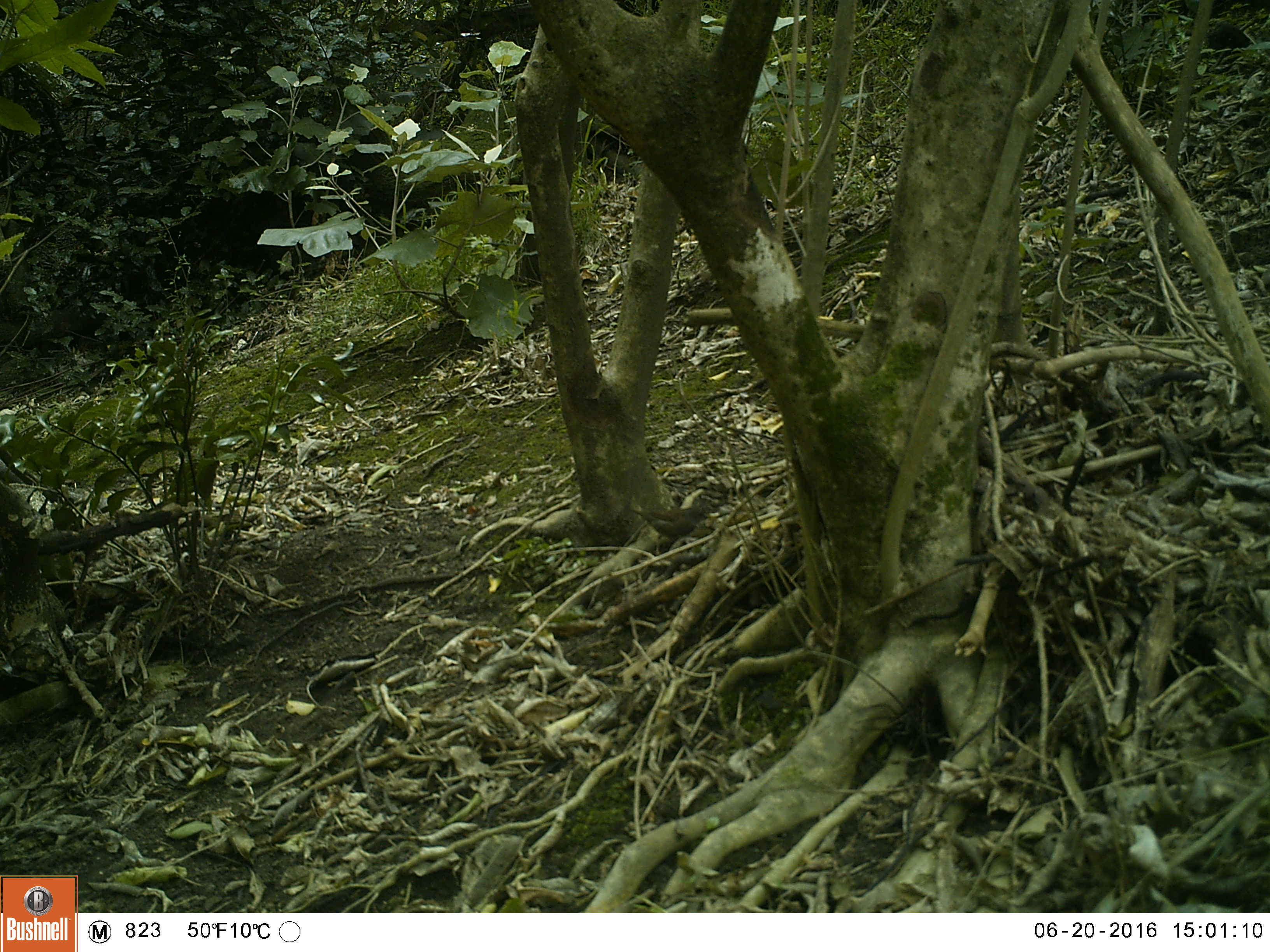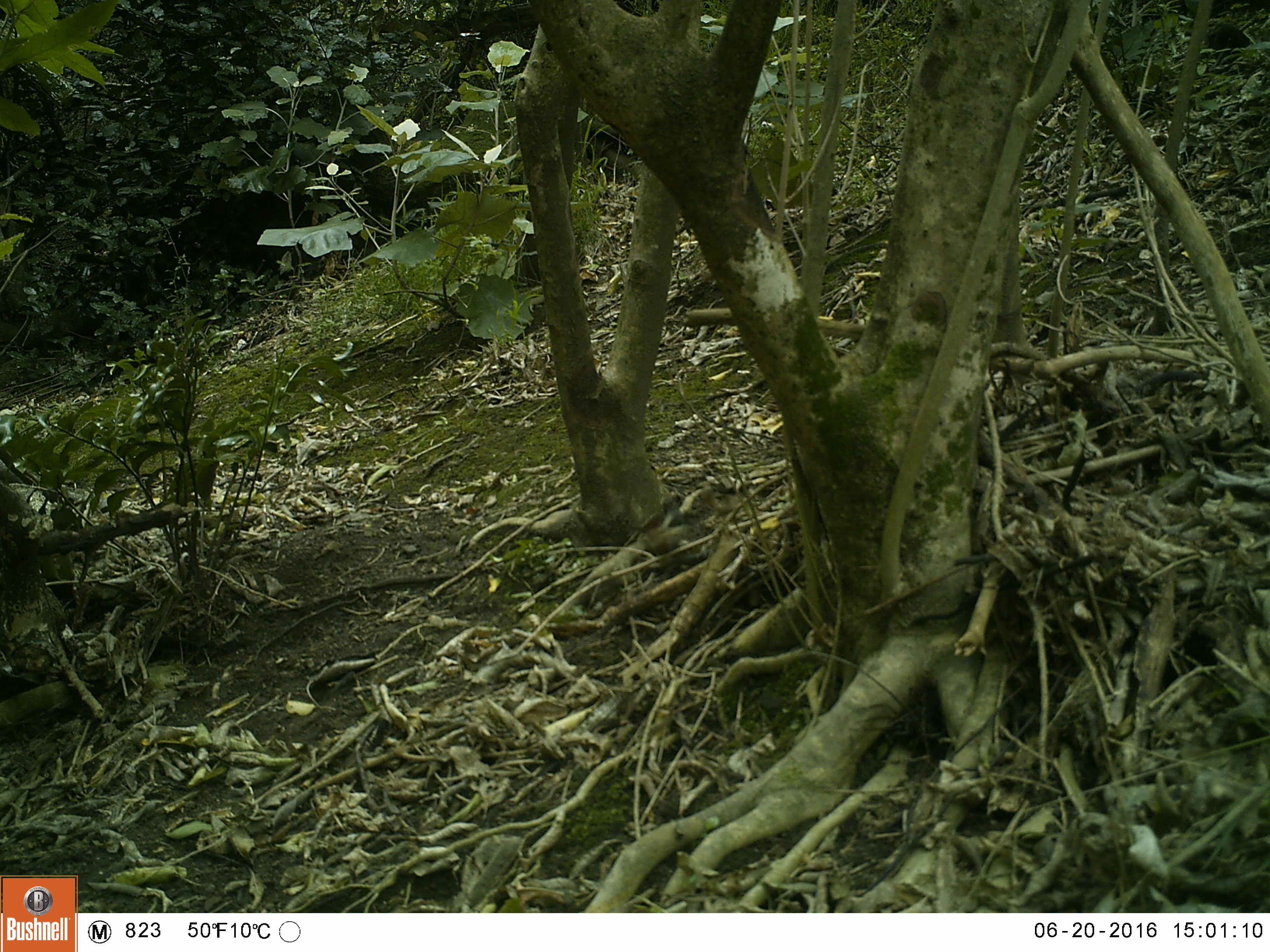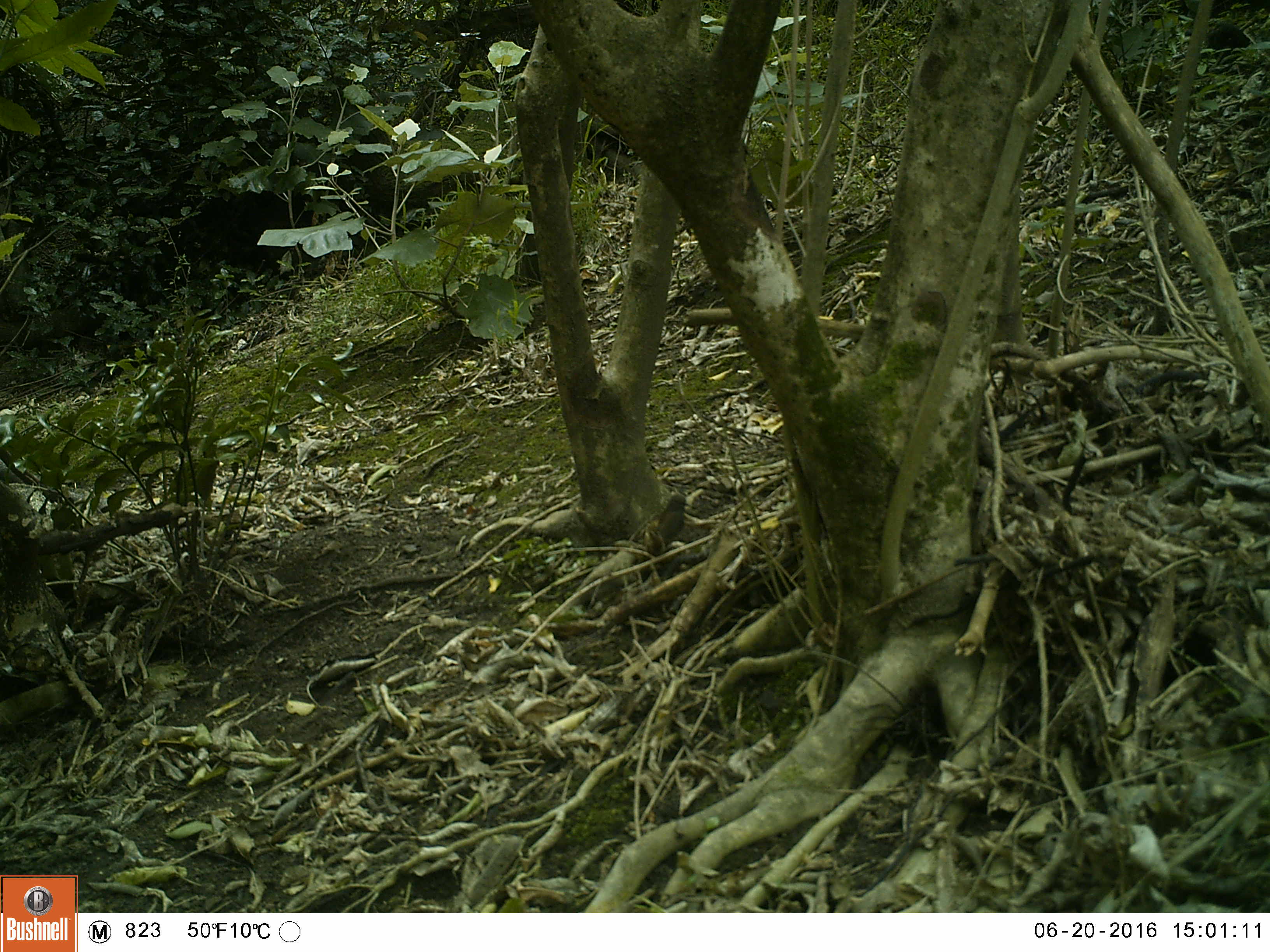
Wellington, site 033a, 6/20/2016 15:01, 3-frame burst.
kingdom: Animalia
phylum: Chordata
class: Aves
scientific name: Aves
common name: bird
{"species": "bird (Aves)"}